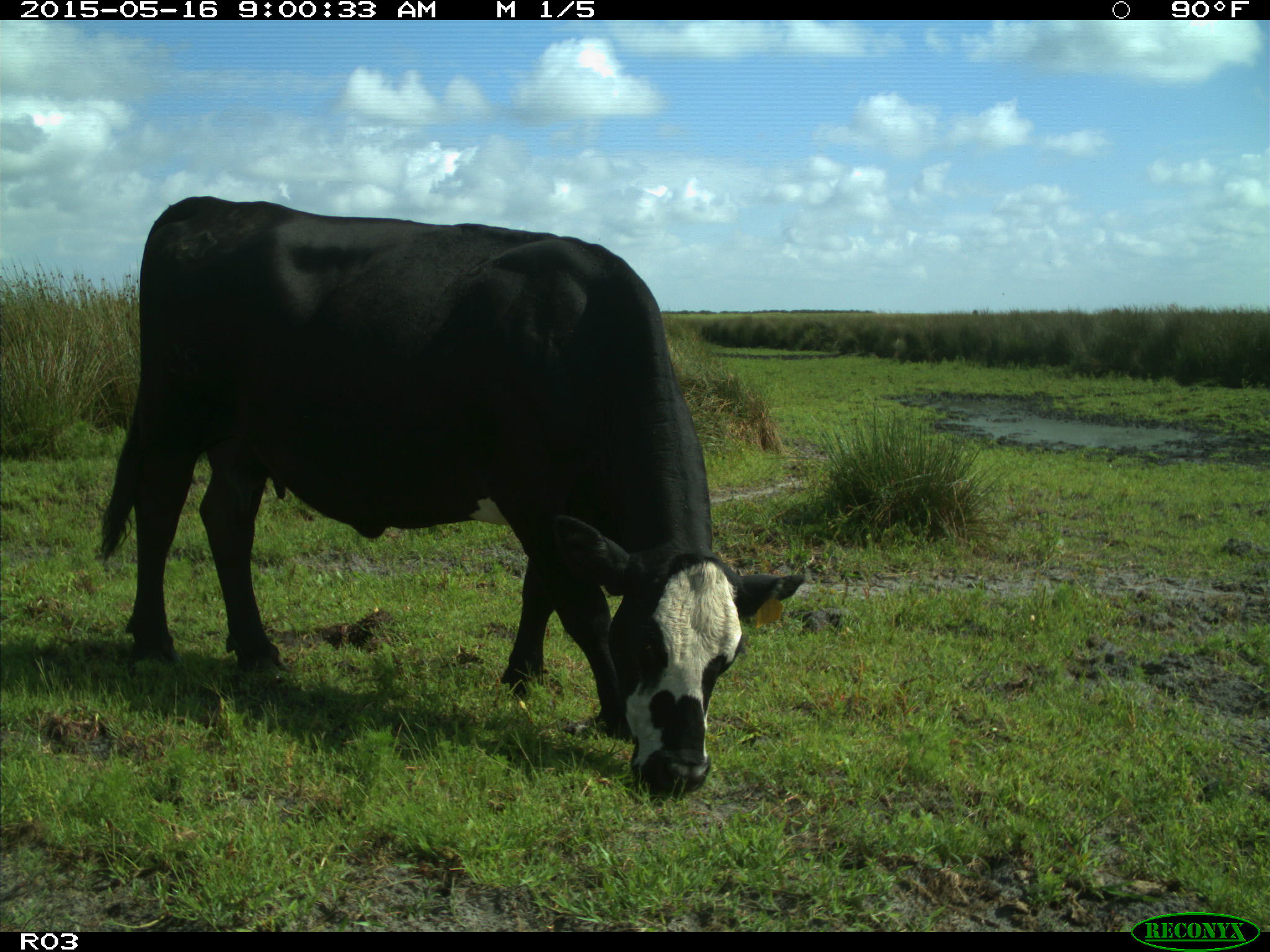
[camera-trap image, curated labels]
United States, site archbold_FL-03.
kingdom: Animalia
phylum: Chordata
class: Mammalia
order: Artiodactyla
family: Bovidae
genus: Bos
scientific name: Bos taurus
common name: domestic cow